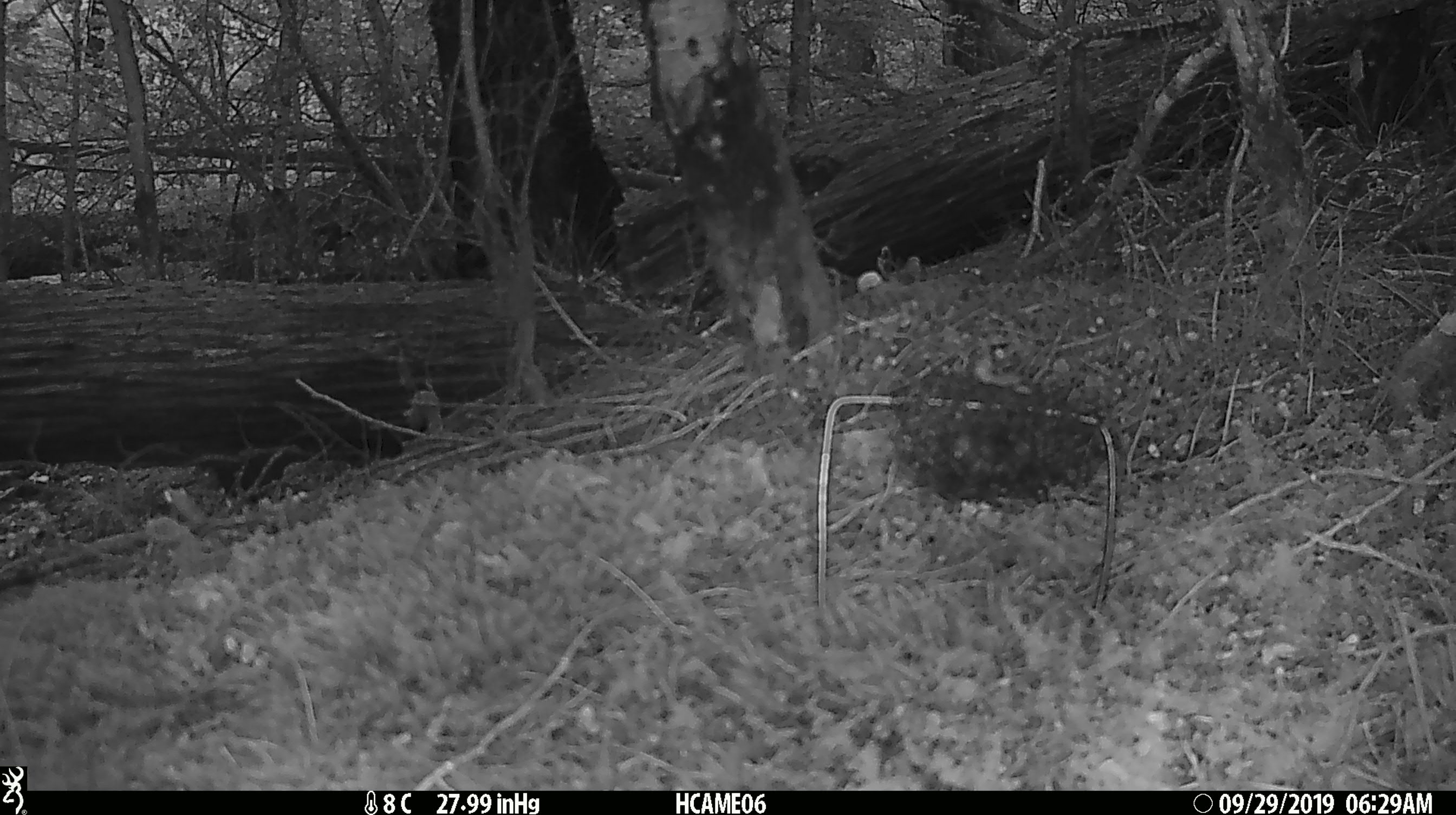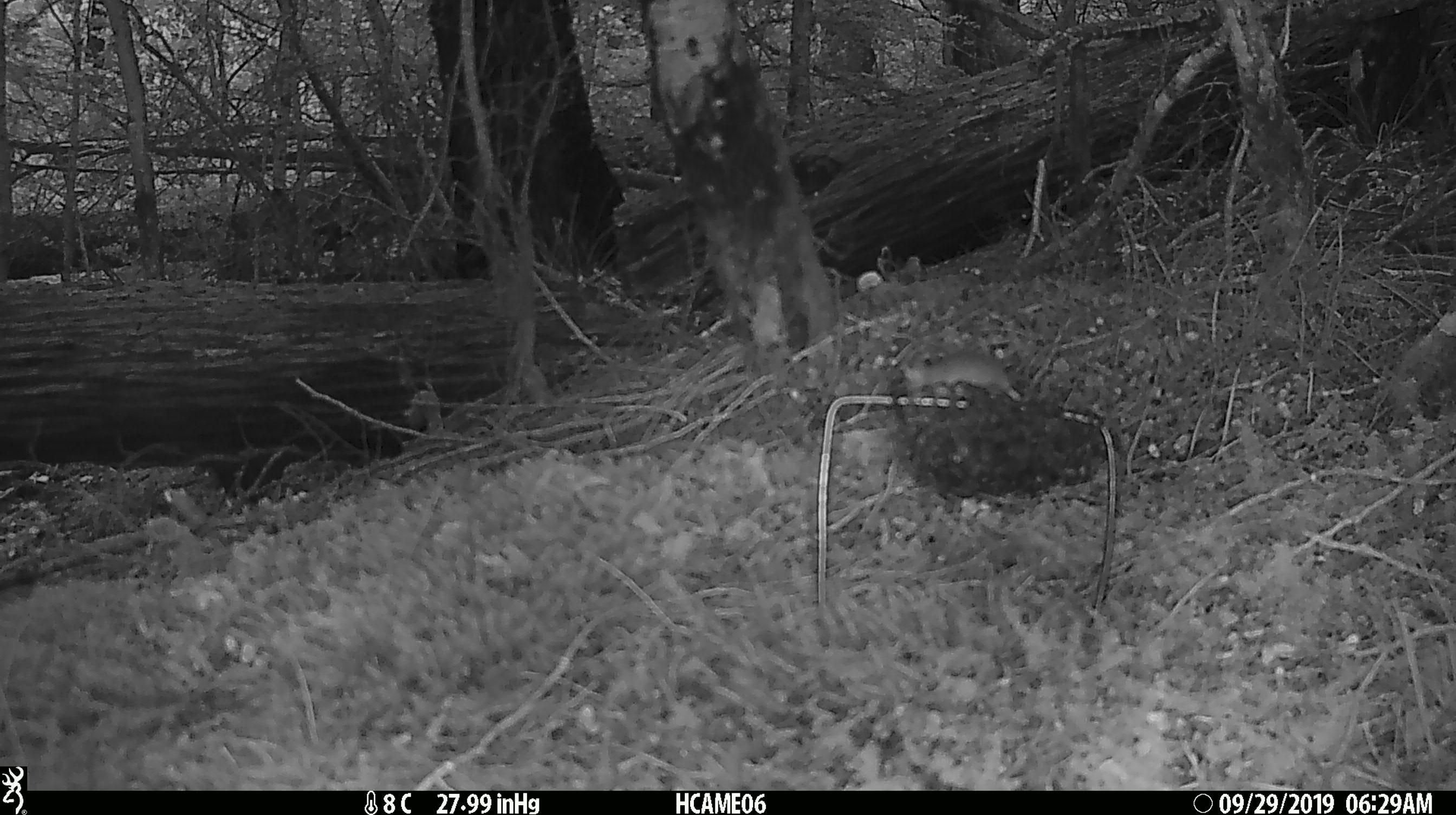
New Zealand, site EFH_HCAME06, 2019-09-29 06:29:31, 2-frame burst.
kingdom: Animalia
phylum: Chordata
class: Mammalia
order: Rodentia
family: Muridae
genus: Mus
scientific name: Mus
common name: mouse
Mouse (Mus).